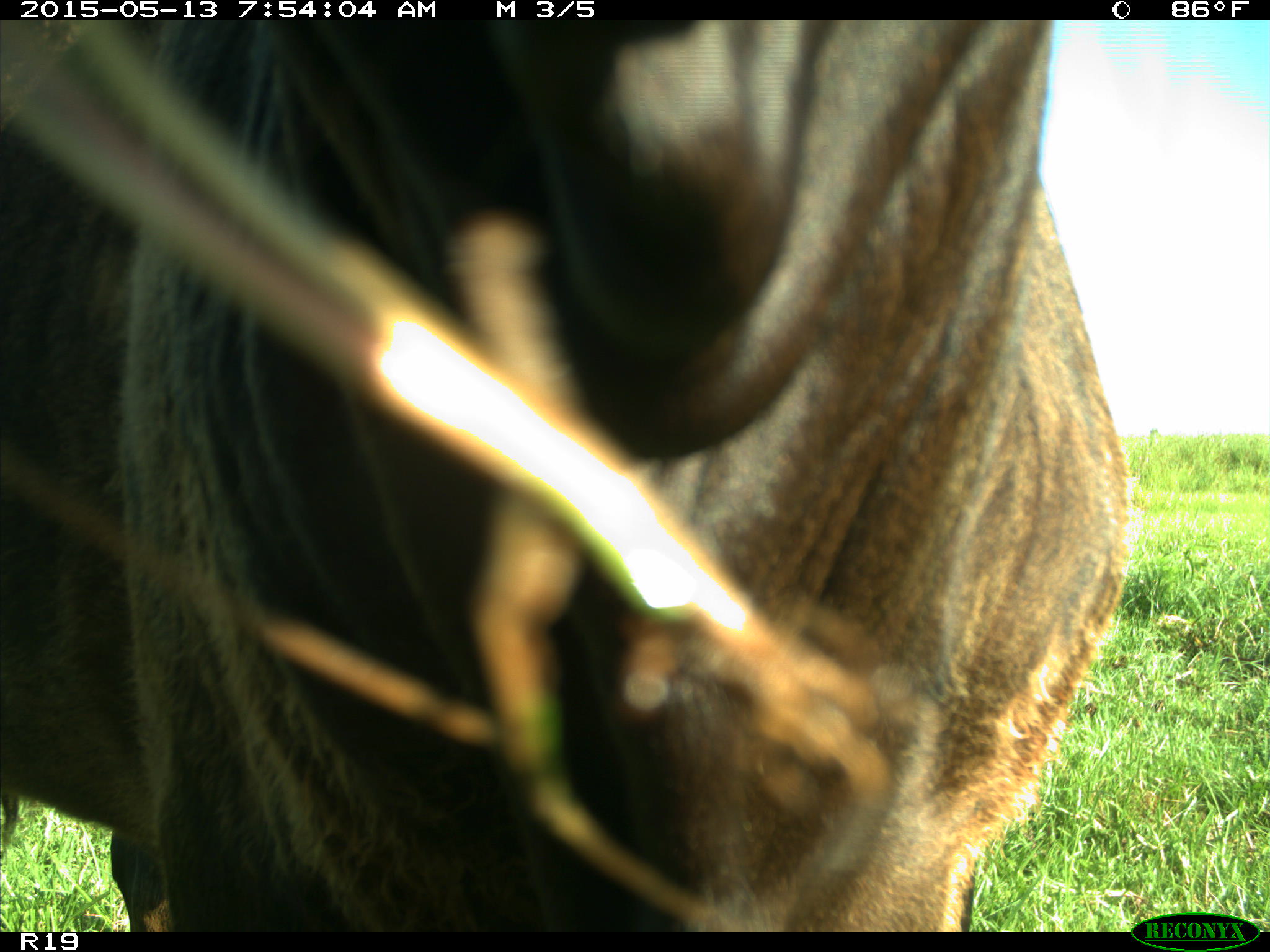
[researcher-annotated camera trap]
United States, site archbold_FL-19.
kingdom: Animalia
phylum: Chordata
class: Mammalia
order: Artiodactyla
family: Bovidae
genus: Bos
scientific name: Bos taurus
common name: domestic cow